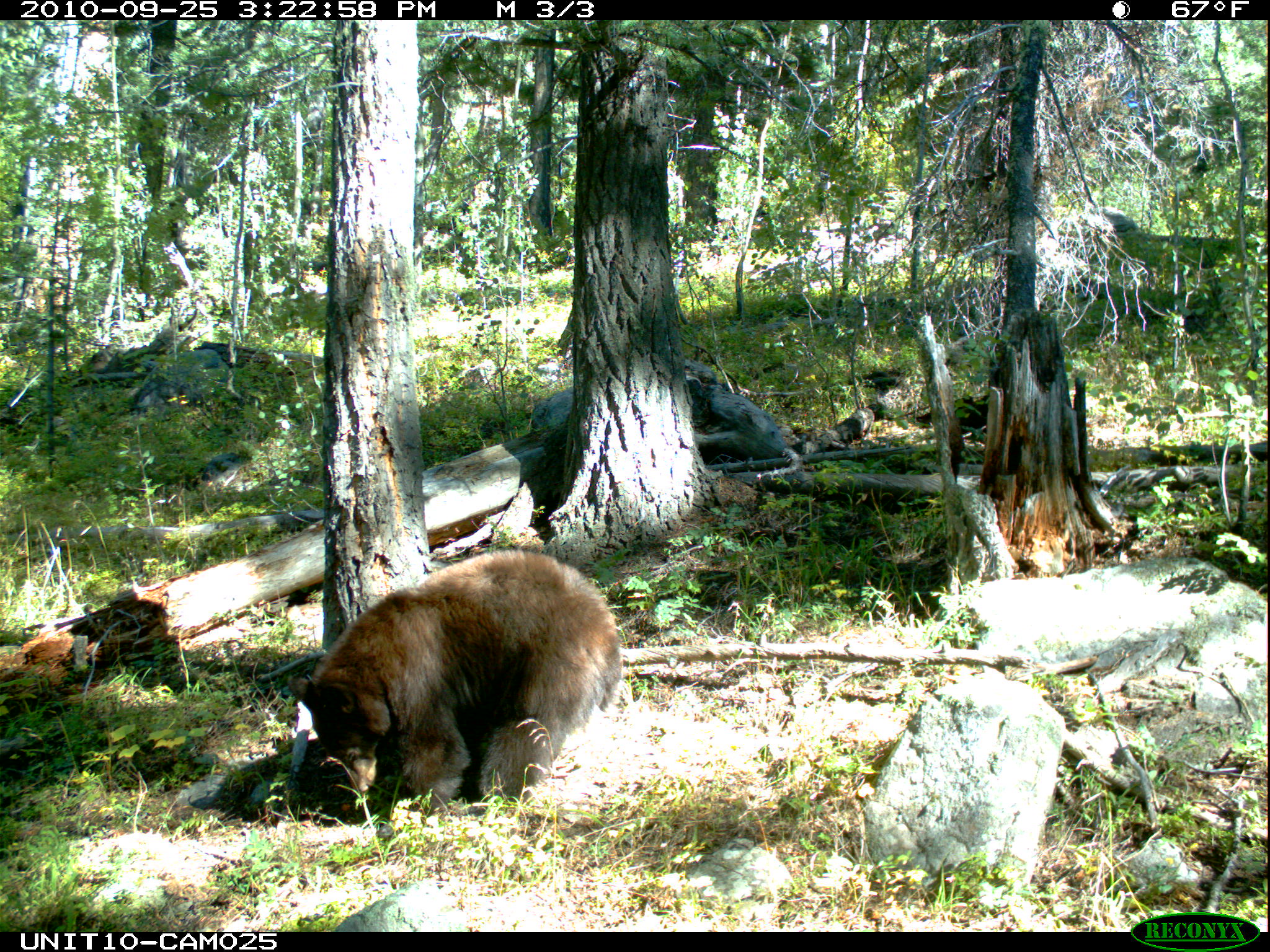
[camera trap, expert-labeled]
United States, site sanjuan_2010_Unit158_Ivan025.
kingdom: Animalia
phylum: Chordata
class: Mammalia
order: Carnivora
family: Ursidae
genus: Ursus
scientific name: Ursus americanus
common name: american black bear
Ursus americanus (american black bear).